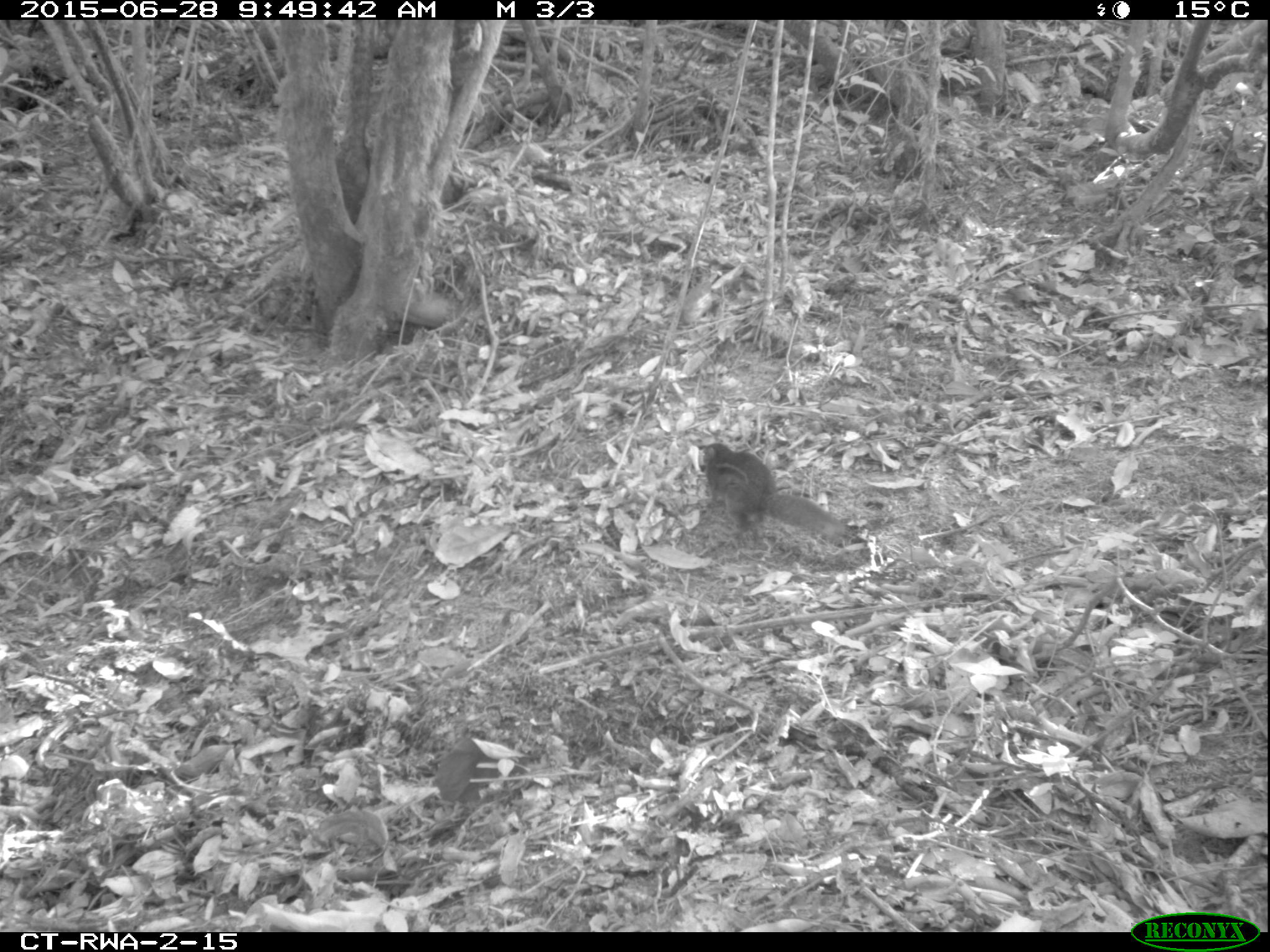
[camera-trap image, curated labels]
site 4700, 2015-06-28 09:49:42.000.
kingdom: Animalia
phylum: Chordata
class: Mammalia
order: Rodentia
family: Sciuridae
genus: Funisciurus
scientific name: Funisciurus pyrropus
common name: fire-footed rope squirrel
Funisciurus pyrropus (fire-footed rope squirrel), count 1.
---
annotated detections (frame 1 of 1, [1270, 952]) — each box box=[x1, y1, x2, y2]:
funisciurus pyrropus: box=[699, 442, 855, 545]